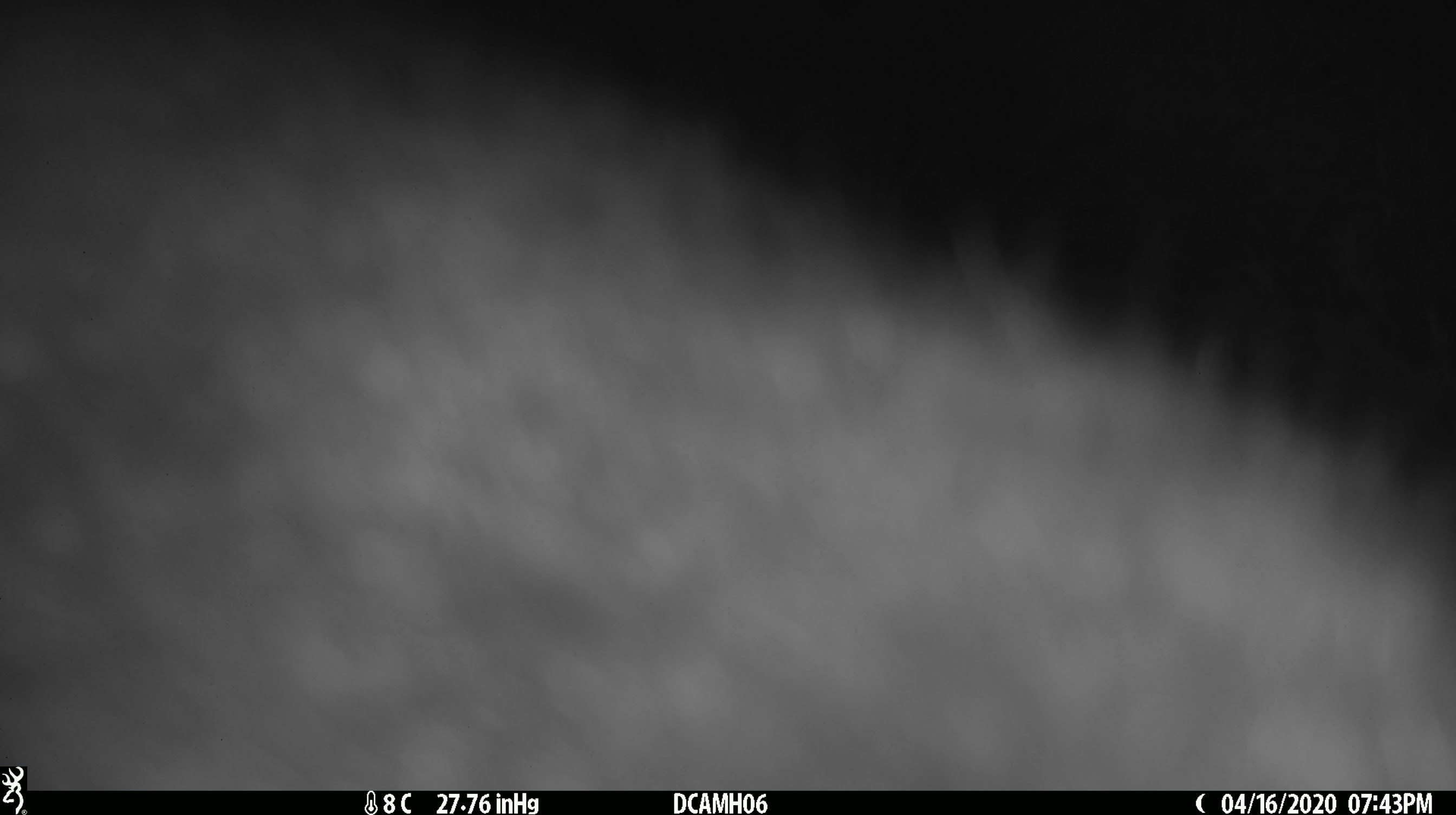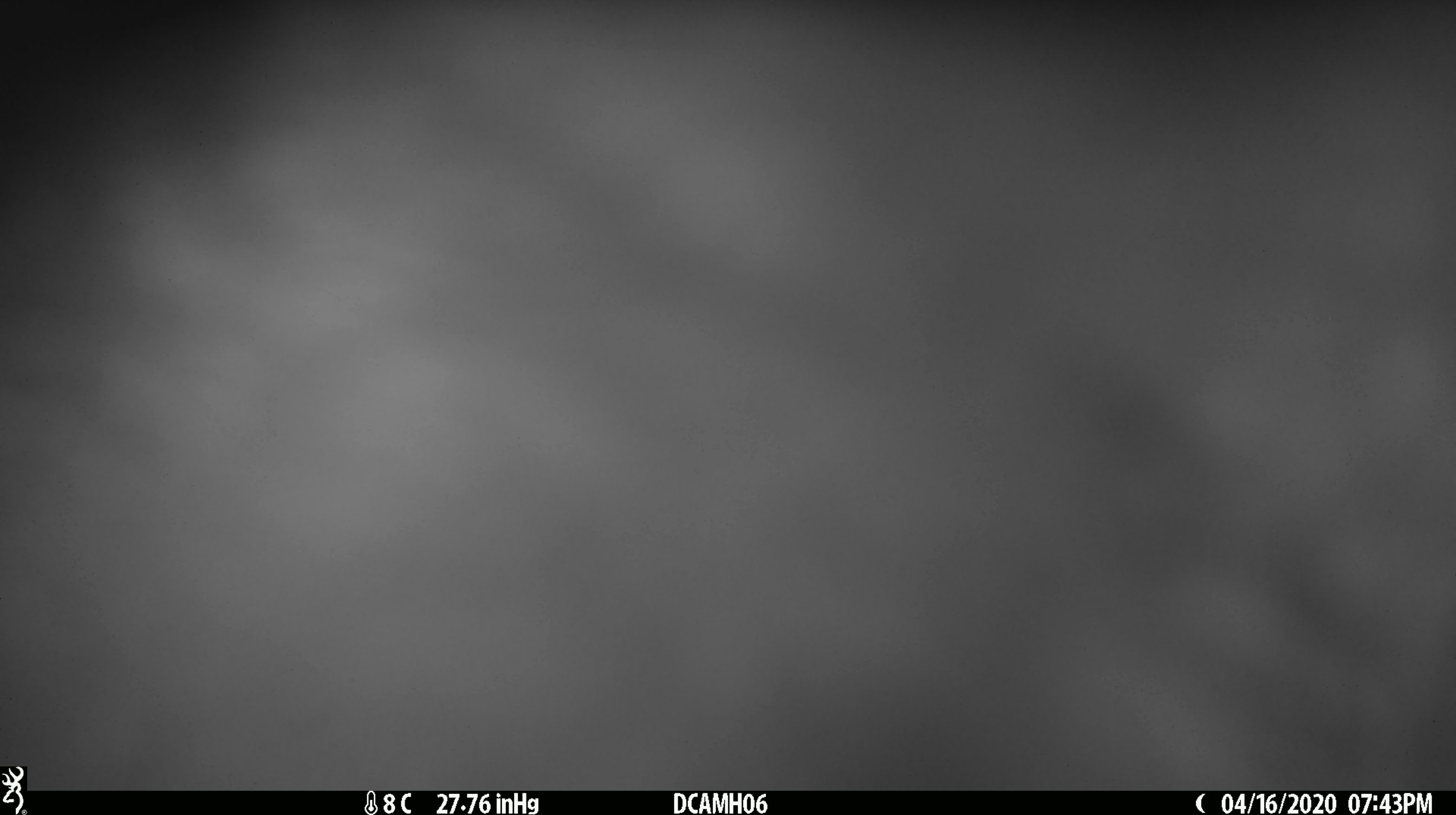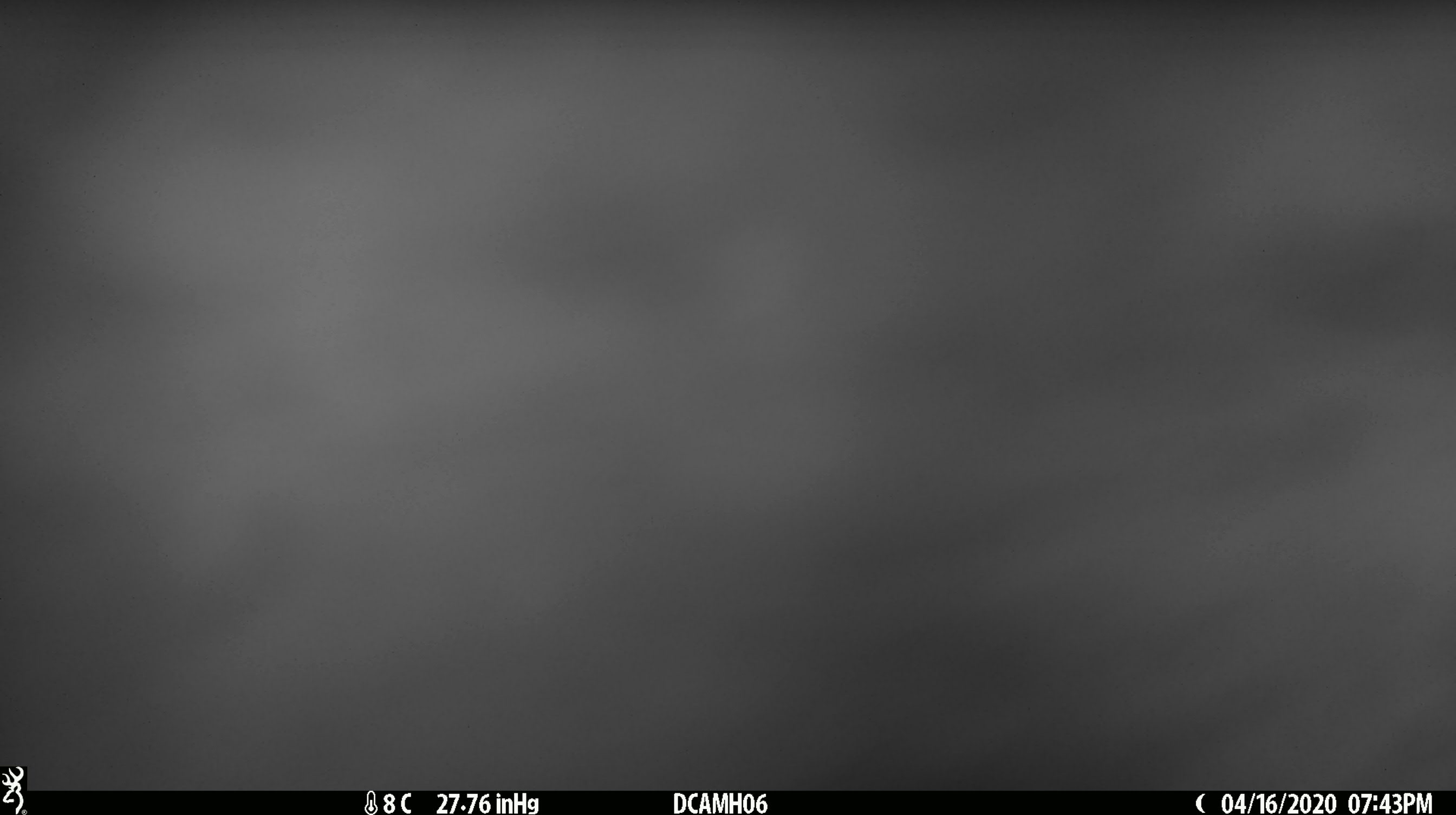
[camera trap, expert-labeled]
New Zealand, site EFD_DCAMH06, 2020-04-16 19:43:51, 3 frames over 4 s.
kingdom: Animalia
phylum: Chordata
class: Mammalia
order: Diprotodontia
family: Phalangeridae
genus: Trichosurus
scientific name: Trichosurus vulpecula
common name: common brushtail possum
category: possum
Possum (common brushtail possum) (Trichosurus vulpecula).